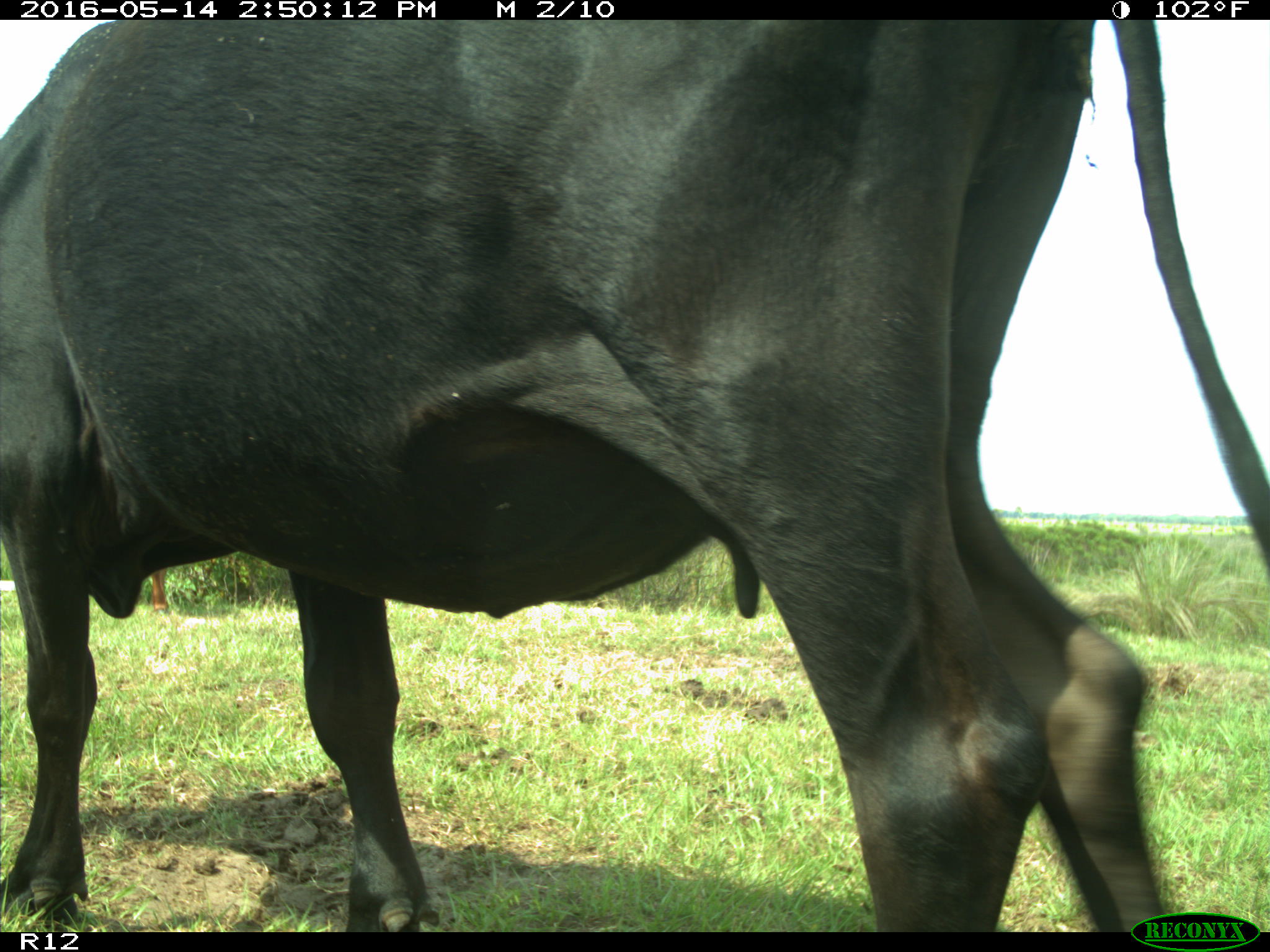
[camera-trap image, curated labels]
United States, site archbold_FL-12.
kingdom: Animalia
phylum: Chordata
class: Mammalia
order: Artiodactyla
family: Bovidae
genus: Bos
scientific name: Bos taurus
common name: domestic cow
Bos taurus (domestic cow).